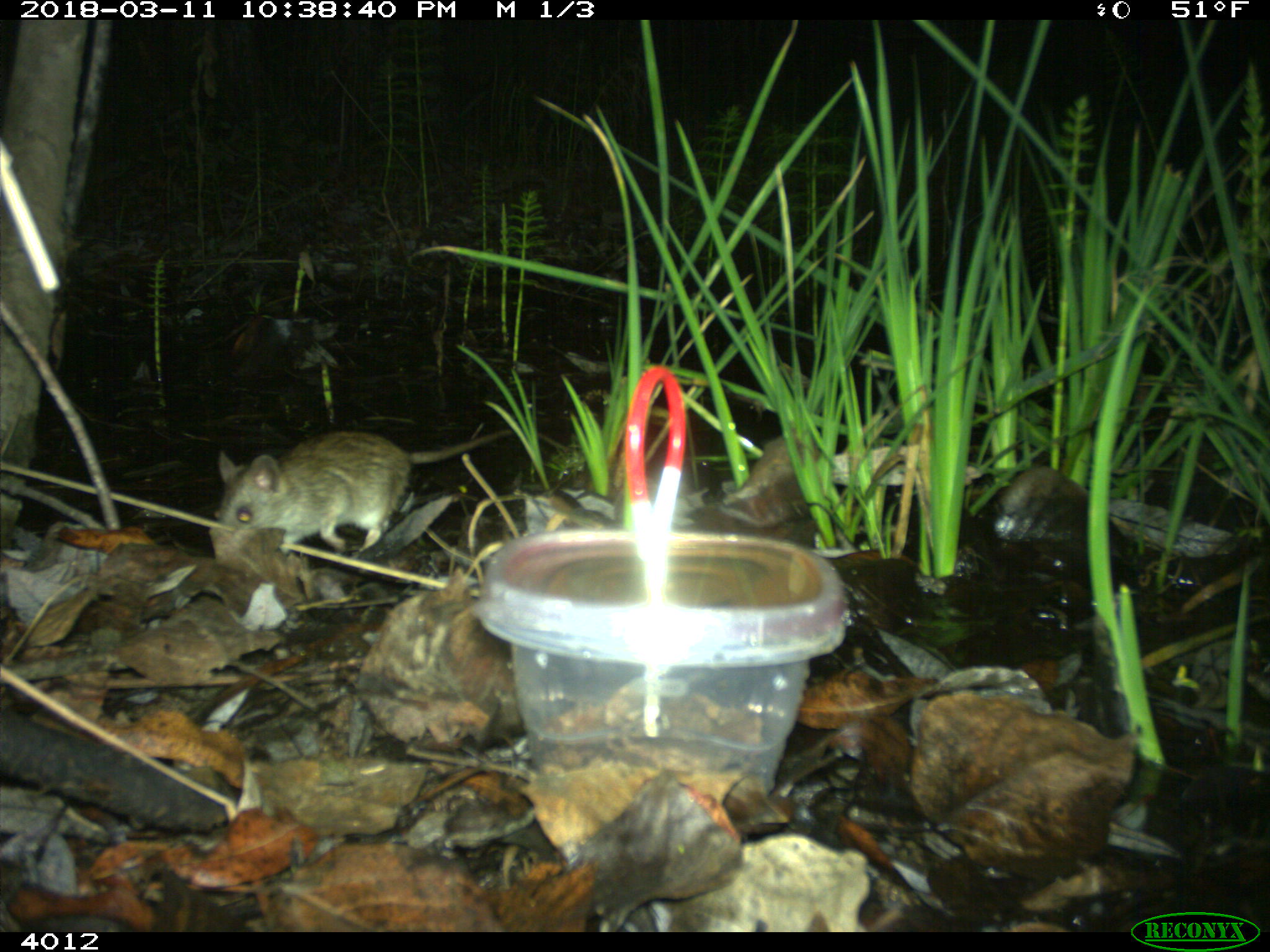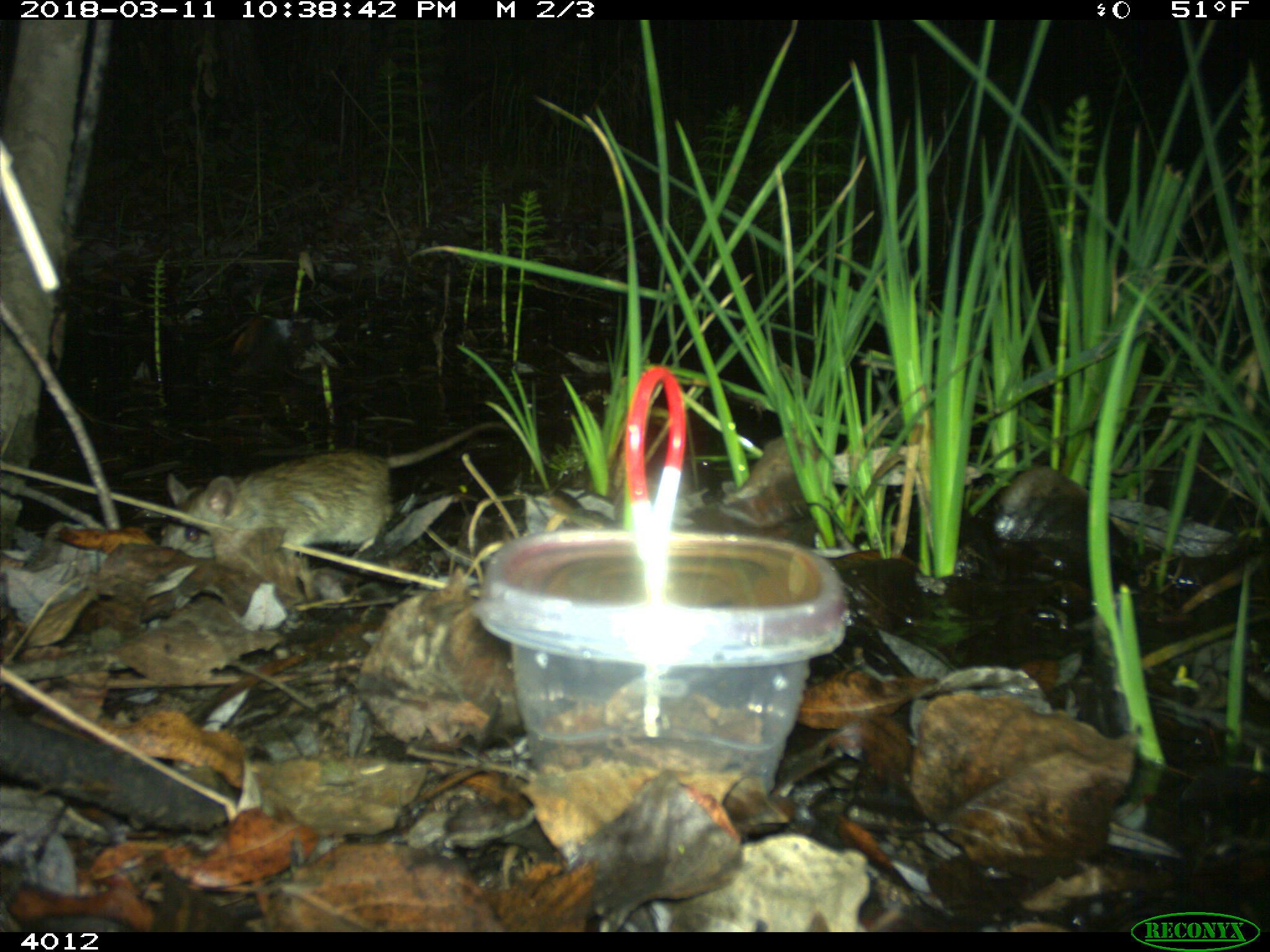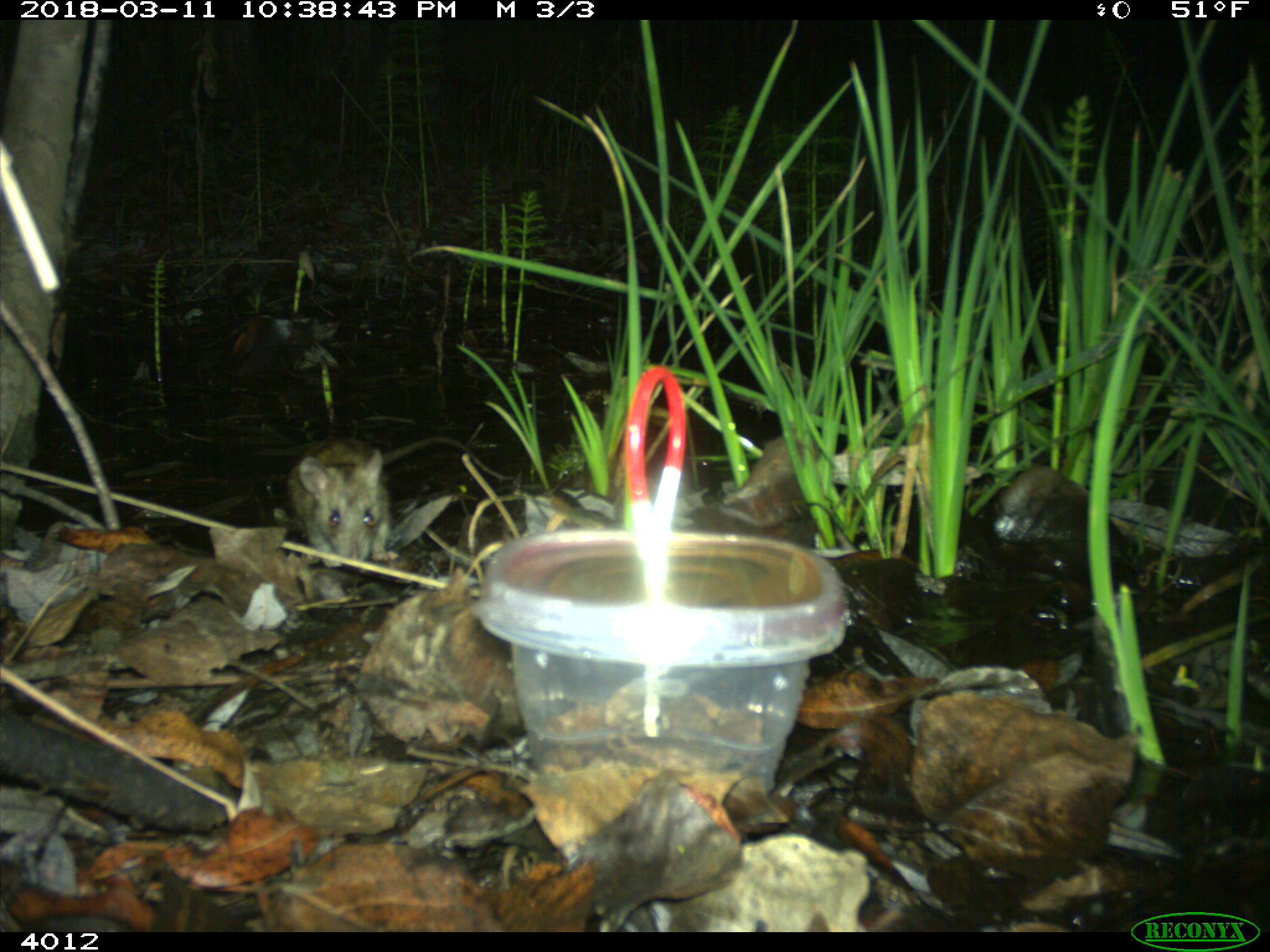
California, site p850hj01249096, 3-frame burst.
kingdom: Animalia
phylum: Chordata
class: Mammalia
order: Rodentia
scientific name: Rodentia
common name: rodent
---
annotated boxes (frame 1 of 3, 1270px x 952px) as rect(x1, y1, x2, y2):
rodent: rect(213, 426, 565, 565)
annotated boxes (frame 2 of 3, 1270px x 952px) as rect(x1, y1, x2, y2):
rodent: rect(158, 421, 509, 557)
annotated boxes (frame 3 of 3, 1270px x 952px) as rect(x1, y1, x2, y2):
rodent: rect(287, 438, 392, 567)